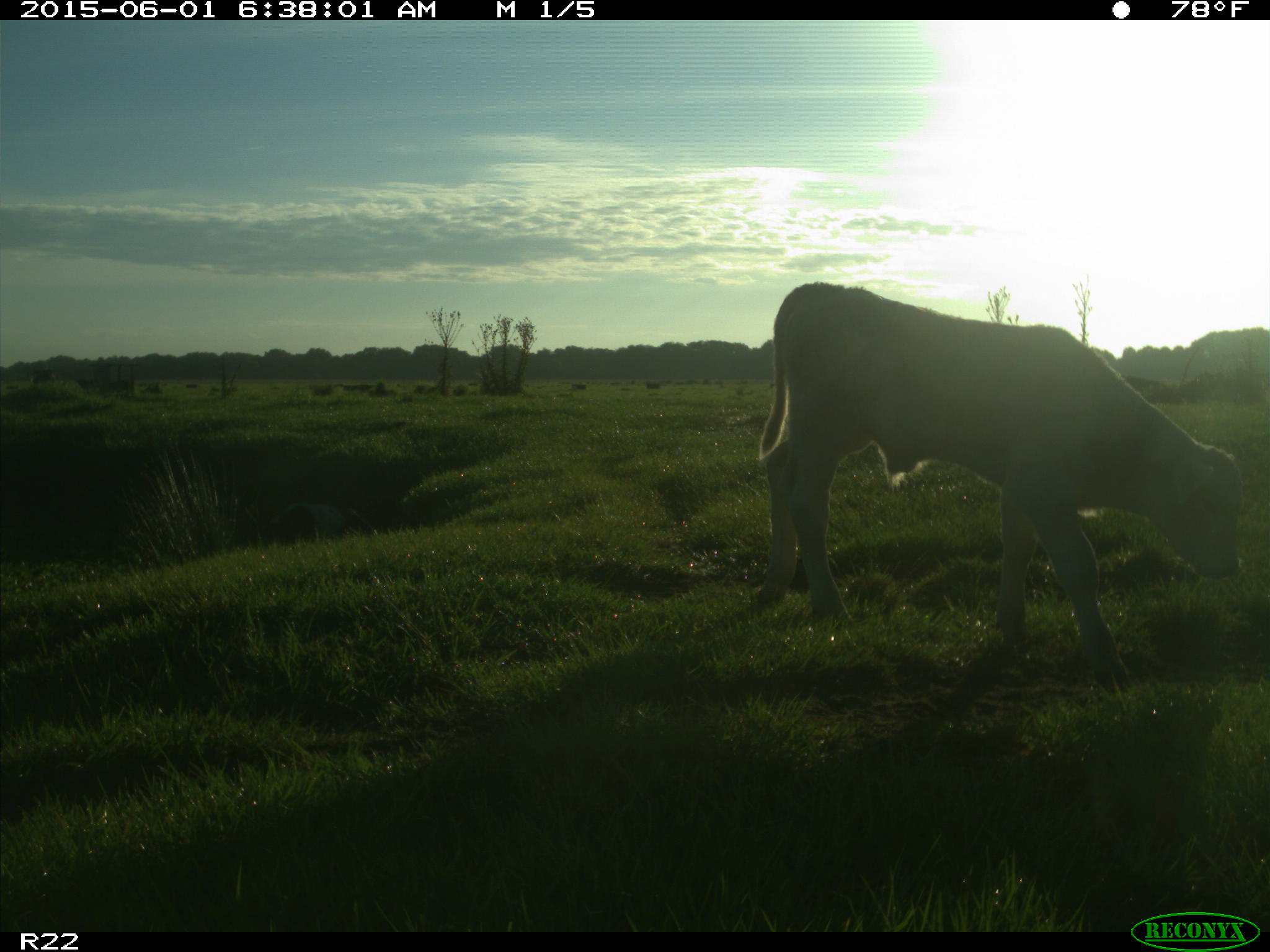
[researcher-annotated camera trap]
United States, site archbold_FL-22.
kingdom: Animalia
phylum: Chordata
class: Mammalia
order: Artiodactyla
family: Bovidae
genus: Bos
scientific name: Bos taurus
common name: domestic cow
Bos taurus (domestic cow).